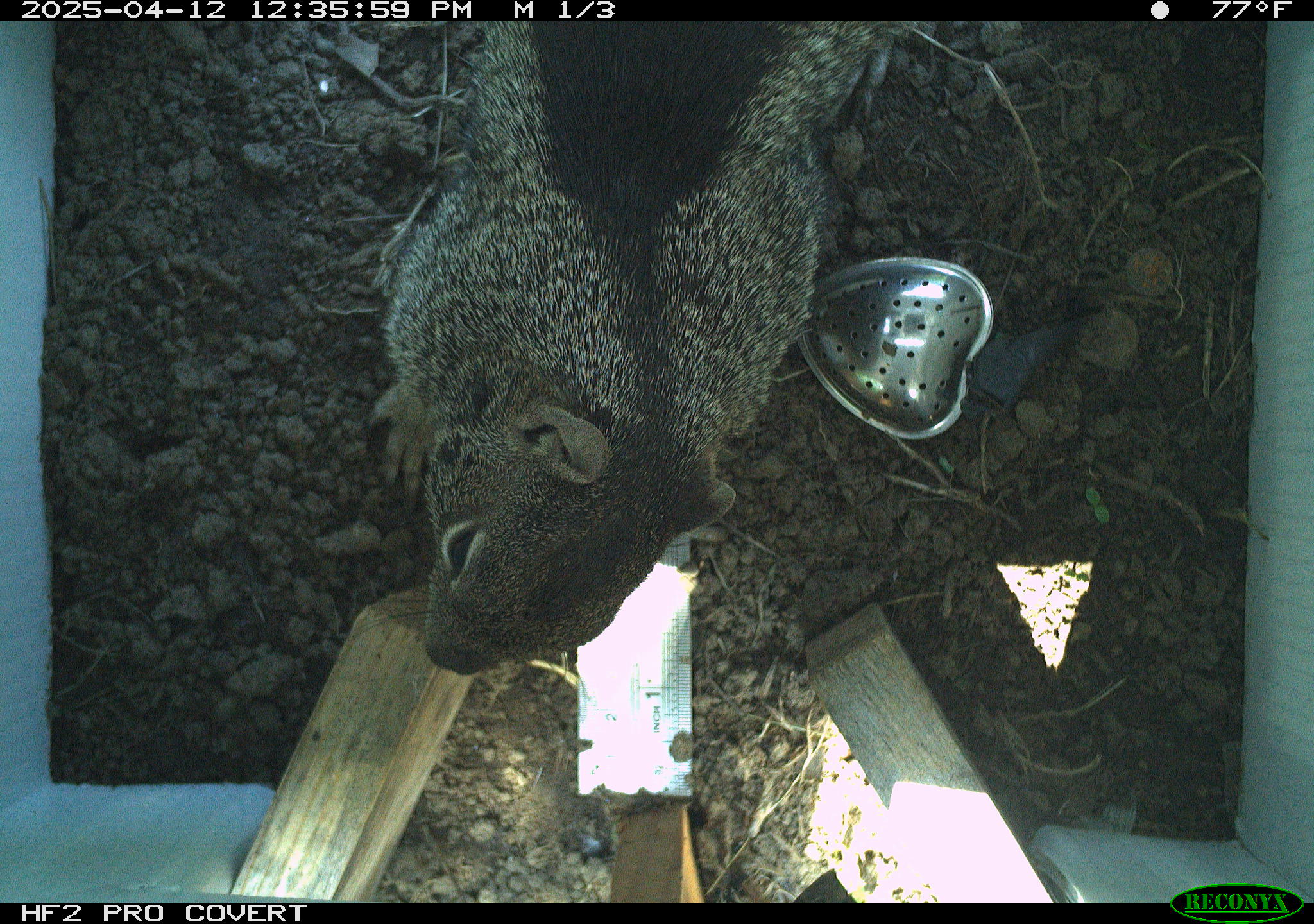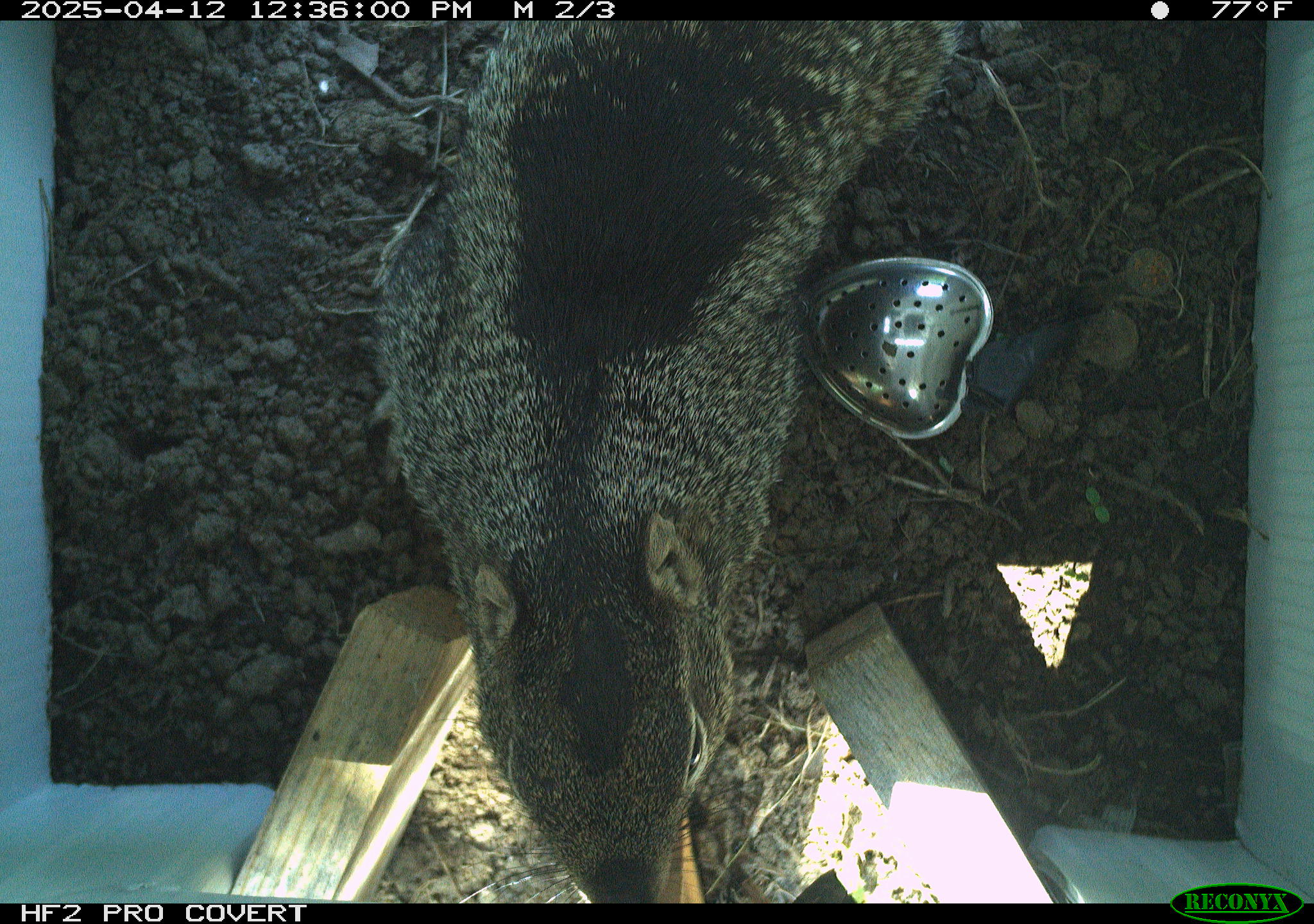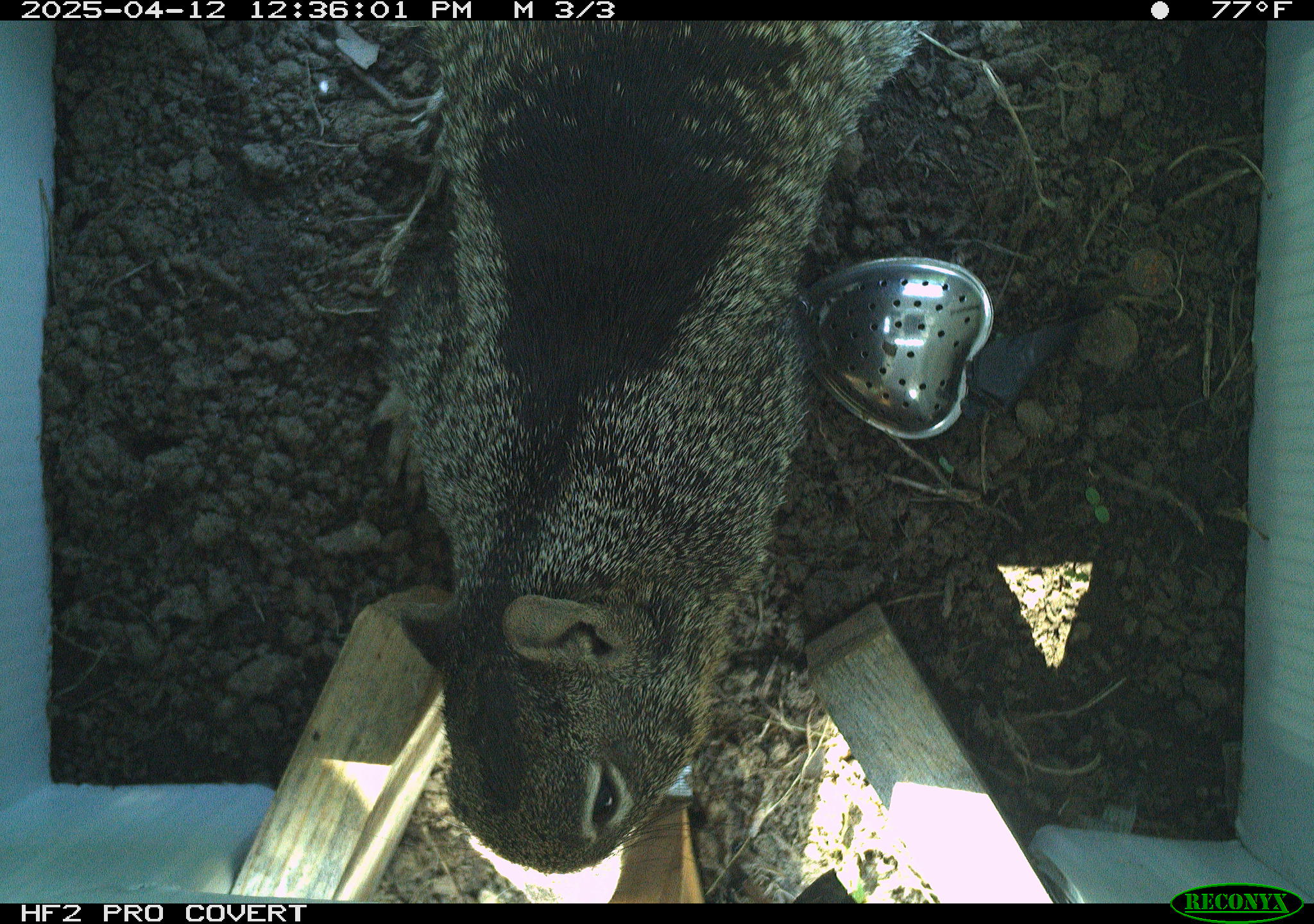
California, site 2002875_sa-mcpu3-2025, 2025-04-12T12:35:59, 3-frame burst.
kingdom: Animalia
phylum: Chordata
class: Mammalia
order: Rodentia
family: Sciuridae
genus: Otospermophilus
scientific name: Otospermophilus beecheyi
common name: california ground squirrel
California ground squirrel (Otospermophilus beecheyi).